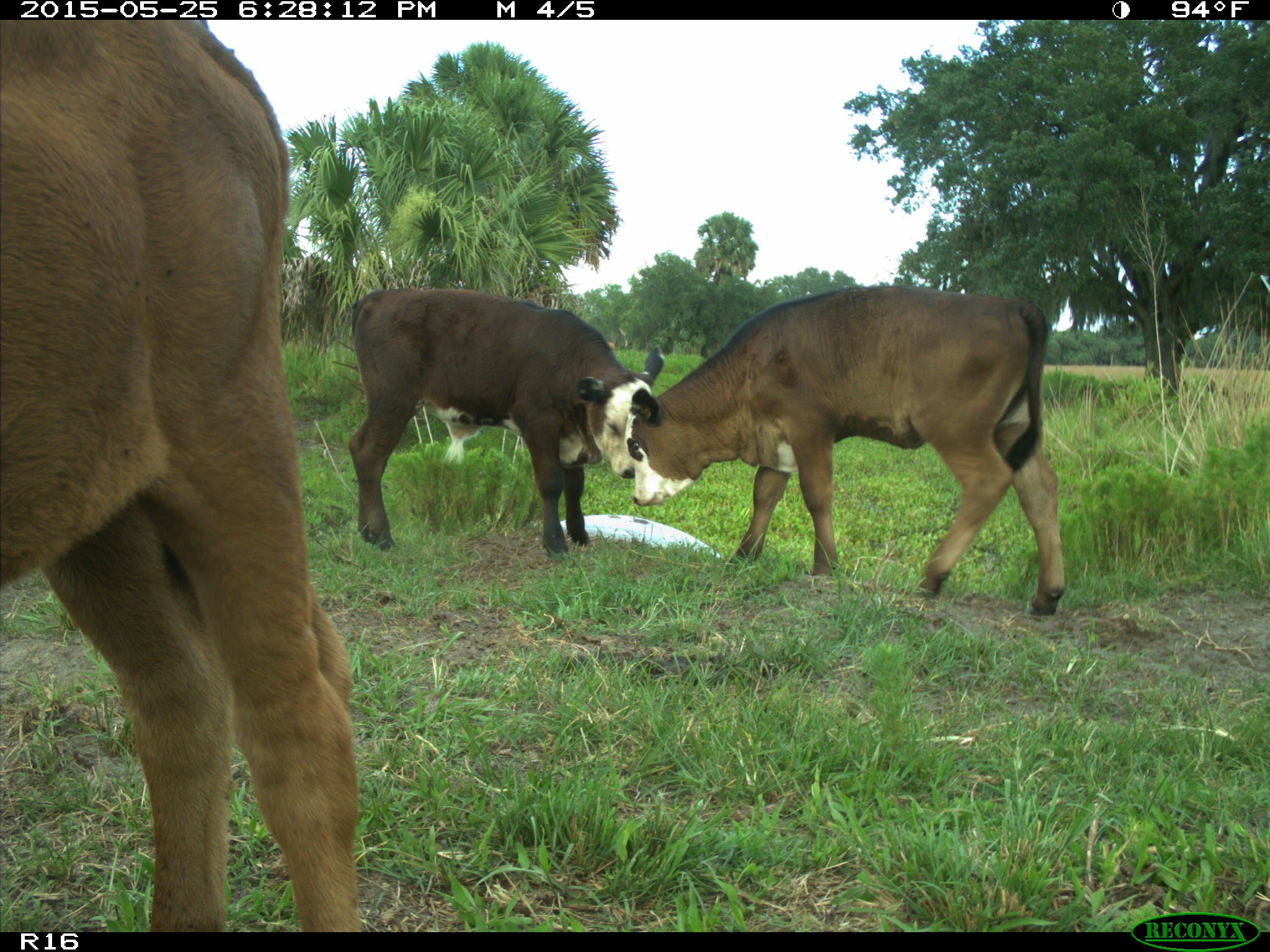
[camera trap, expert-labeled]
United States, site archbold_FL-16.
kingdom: Animalia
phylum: Chordata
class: Mammalia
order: Artiodactyla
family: Bovidae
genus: Bos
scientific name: Bos taurus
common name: domestic cow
Bos taurus (domestic cow).